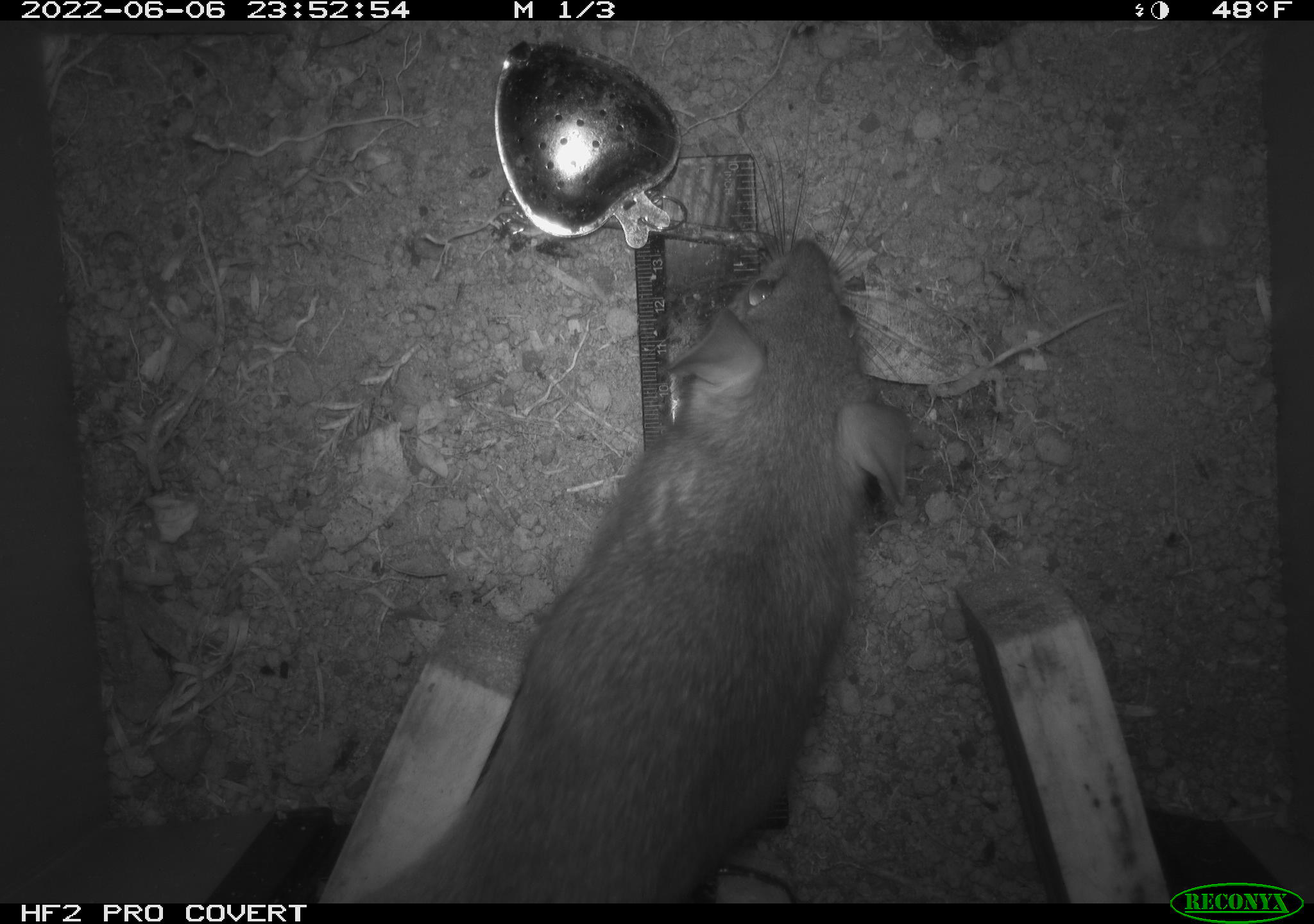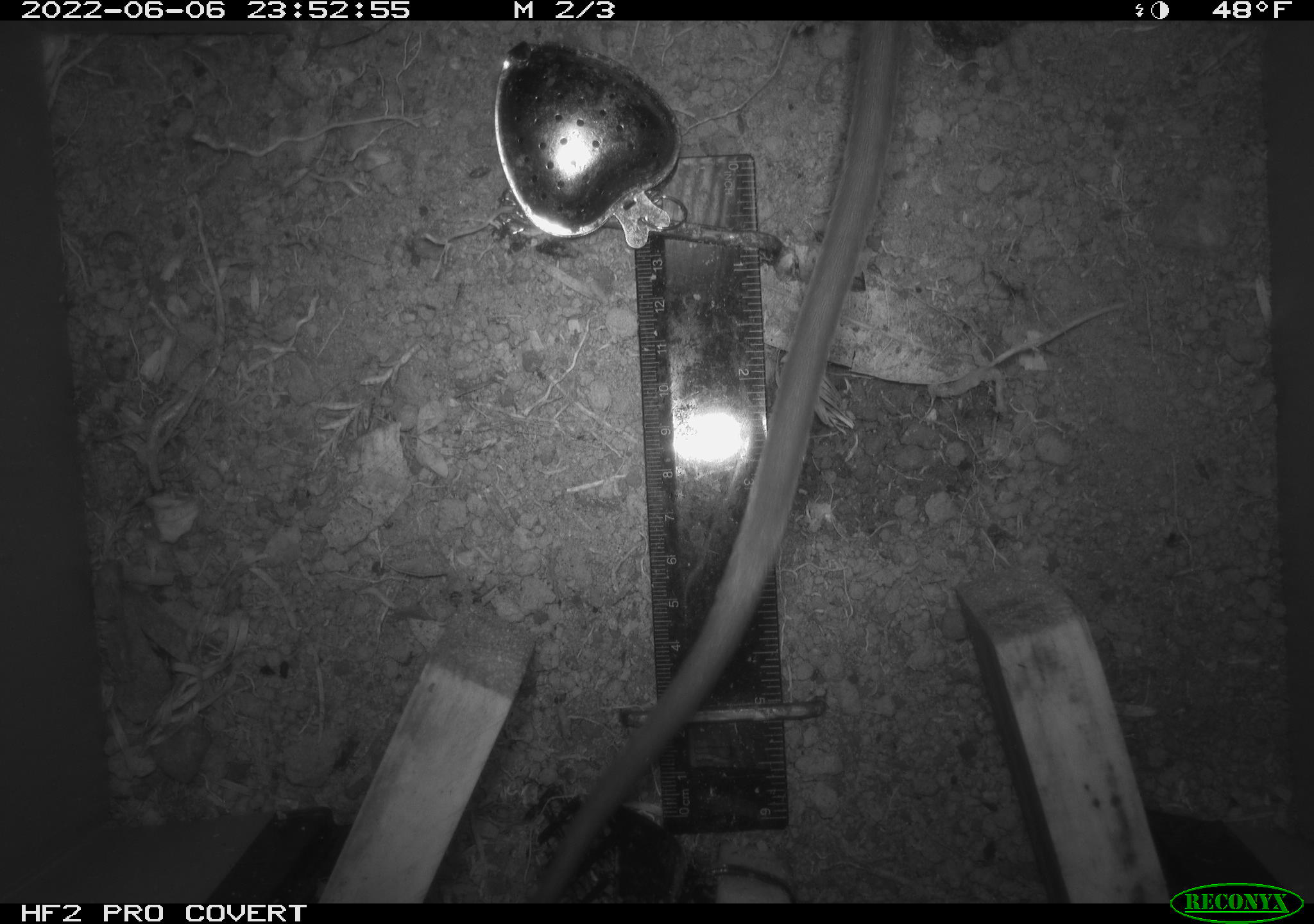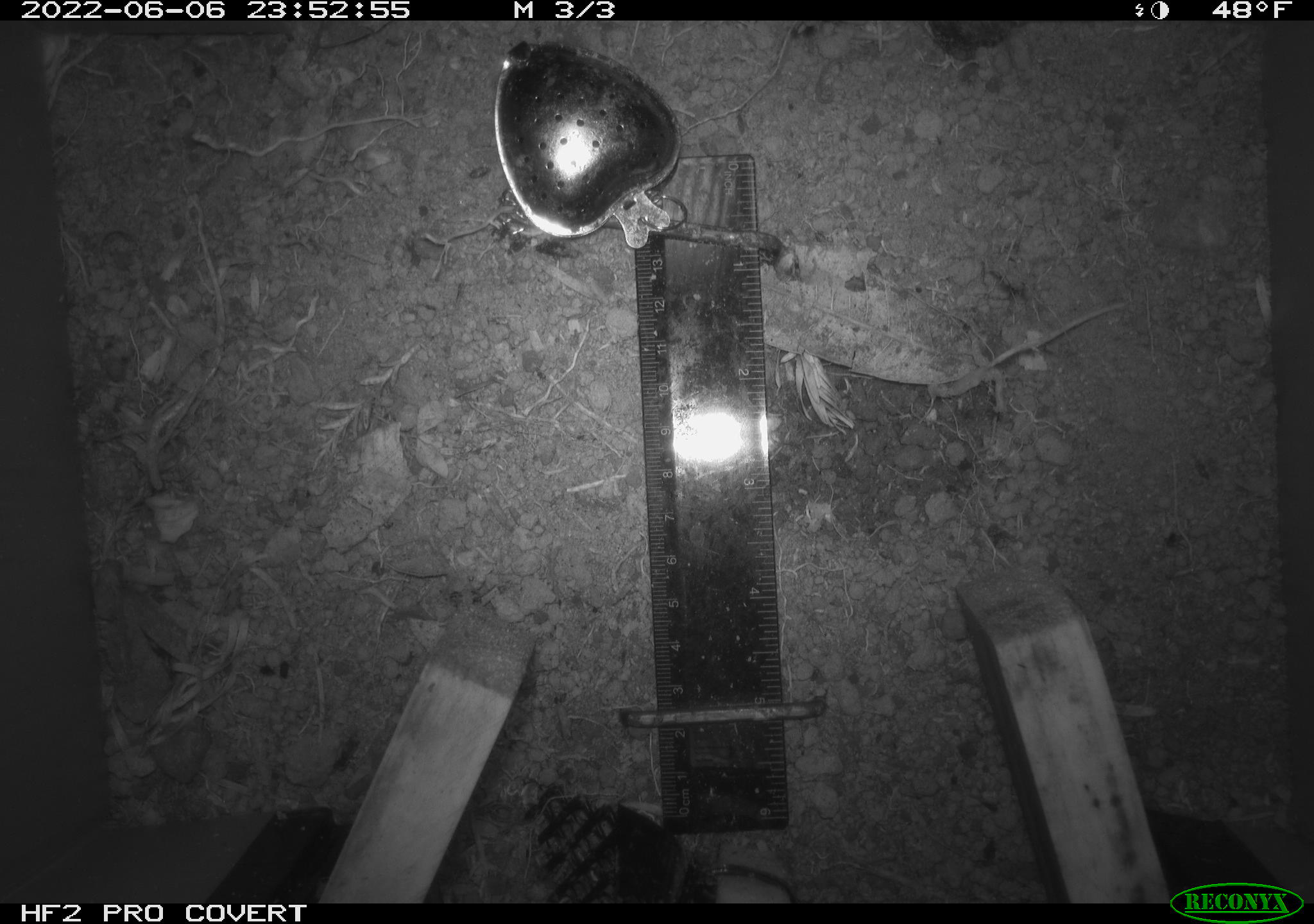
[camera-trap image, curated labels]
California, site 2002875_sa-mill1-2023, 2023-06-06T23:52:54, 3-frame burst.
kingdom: Animalia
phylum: Chordata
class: Mammalia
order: Rodentia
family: Cricetidae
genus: Neotoma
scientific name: Neotoma fuscipes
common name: dusky-footed woodrat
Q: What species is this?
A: Dusky-footed woodrat (Neotoma fuscipes).